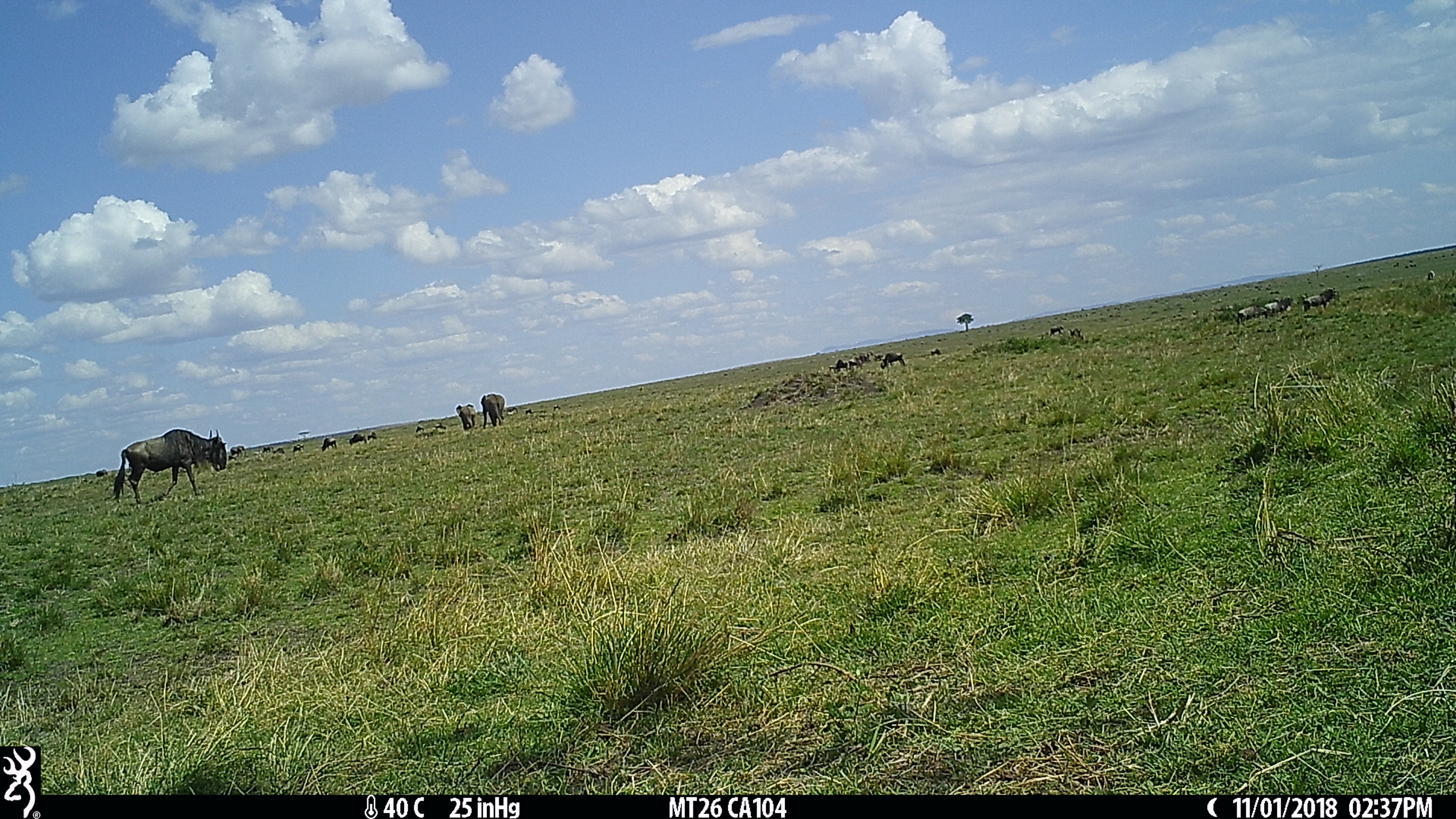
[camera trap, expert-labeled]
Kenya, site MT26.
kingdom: Animalia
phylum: Chordata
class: Mammalia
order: Artiodactyla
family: Bovidae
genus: Connochaetes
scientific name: Connochaetes taurinus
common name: blue wildebeest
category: wildebeest